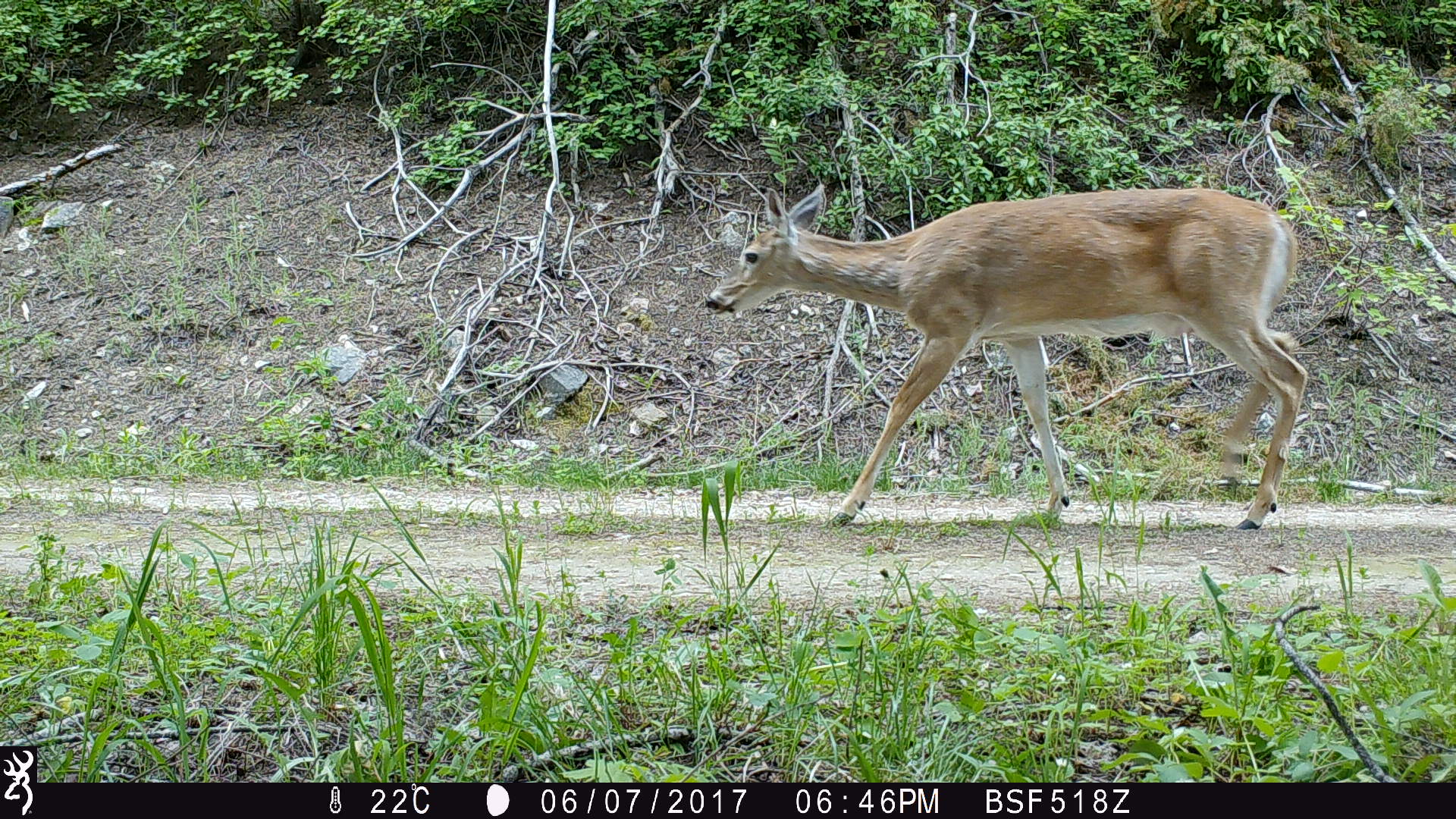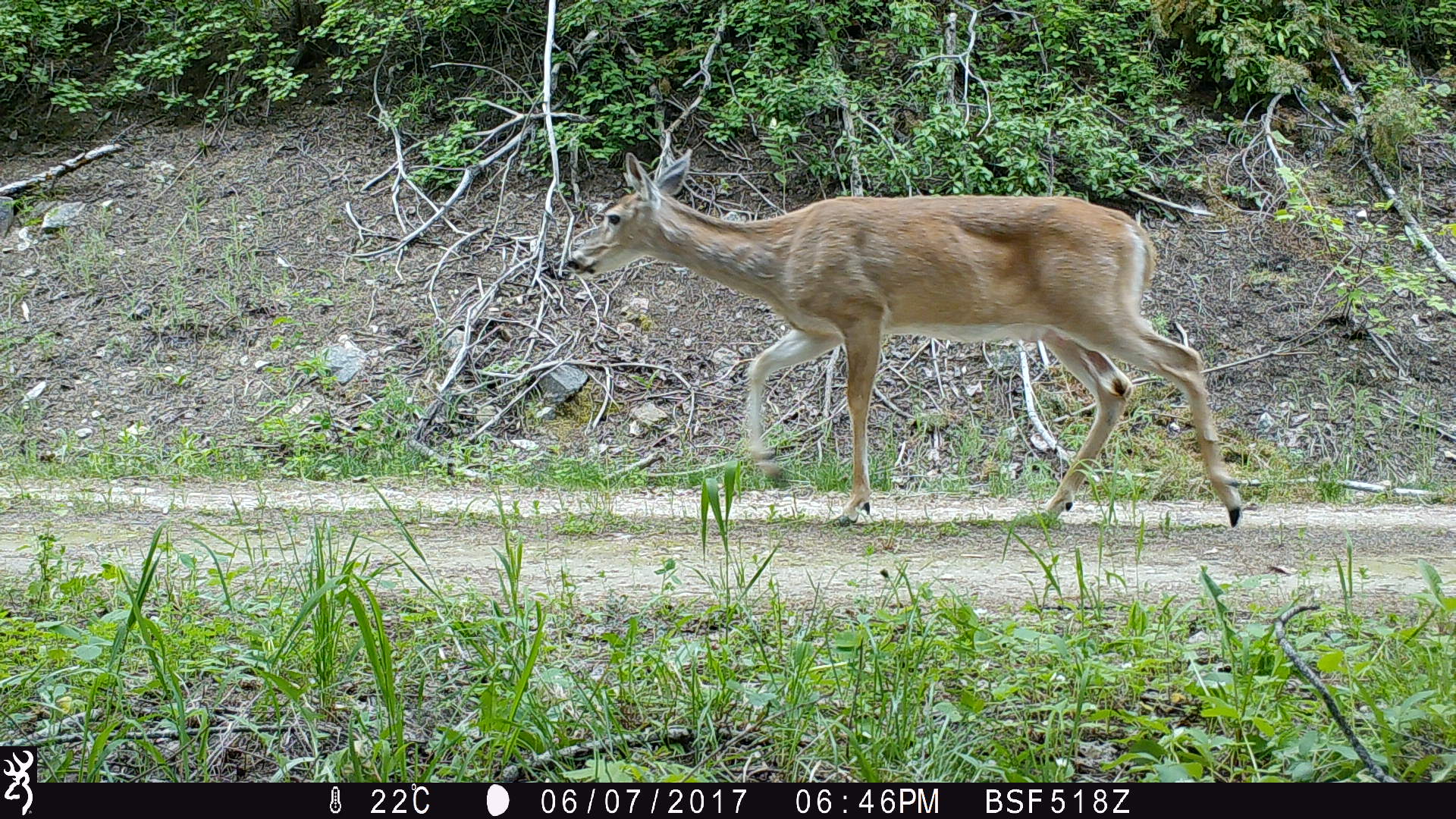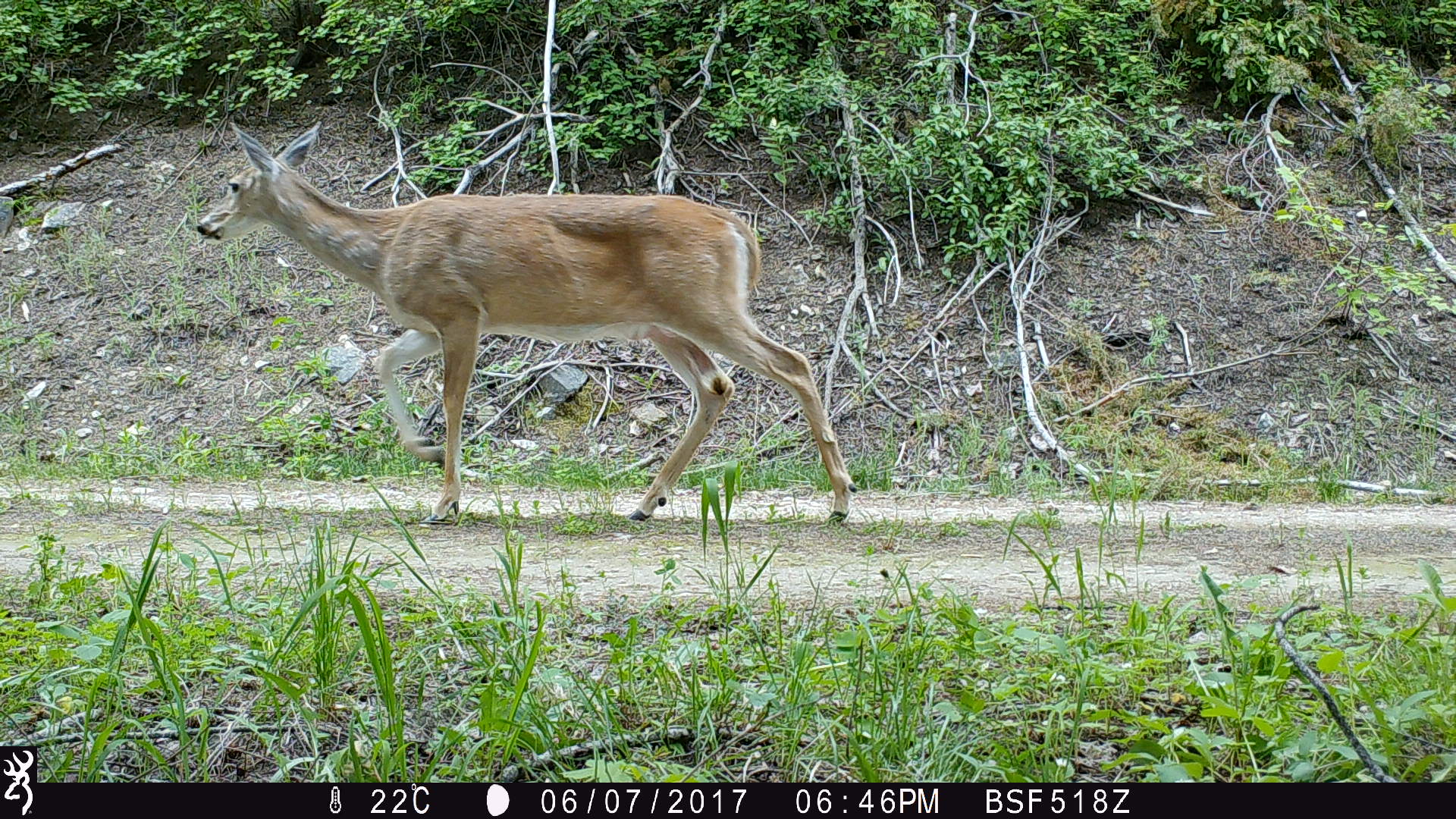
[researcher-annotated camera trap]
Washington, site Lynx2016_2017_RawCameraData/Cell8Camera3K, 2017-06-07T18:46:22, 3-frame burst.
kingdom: Animalia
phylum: Chordata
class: Mammalia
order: Artiodactyla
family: Cervidae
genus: Odocoileus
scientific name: Odocoileus virginianus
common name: white-tailed deer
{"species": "Odocoileus virginianus (white-tailed deer)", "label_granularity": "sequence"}